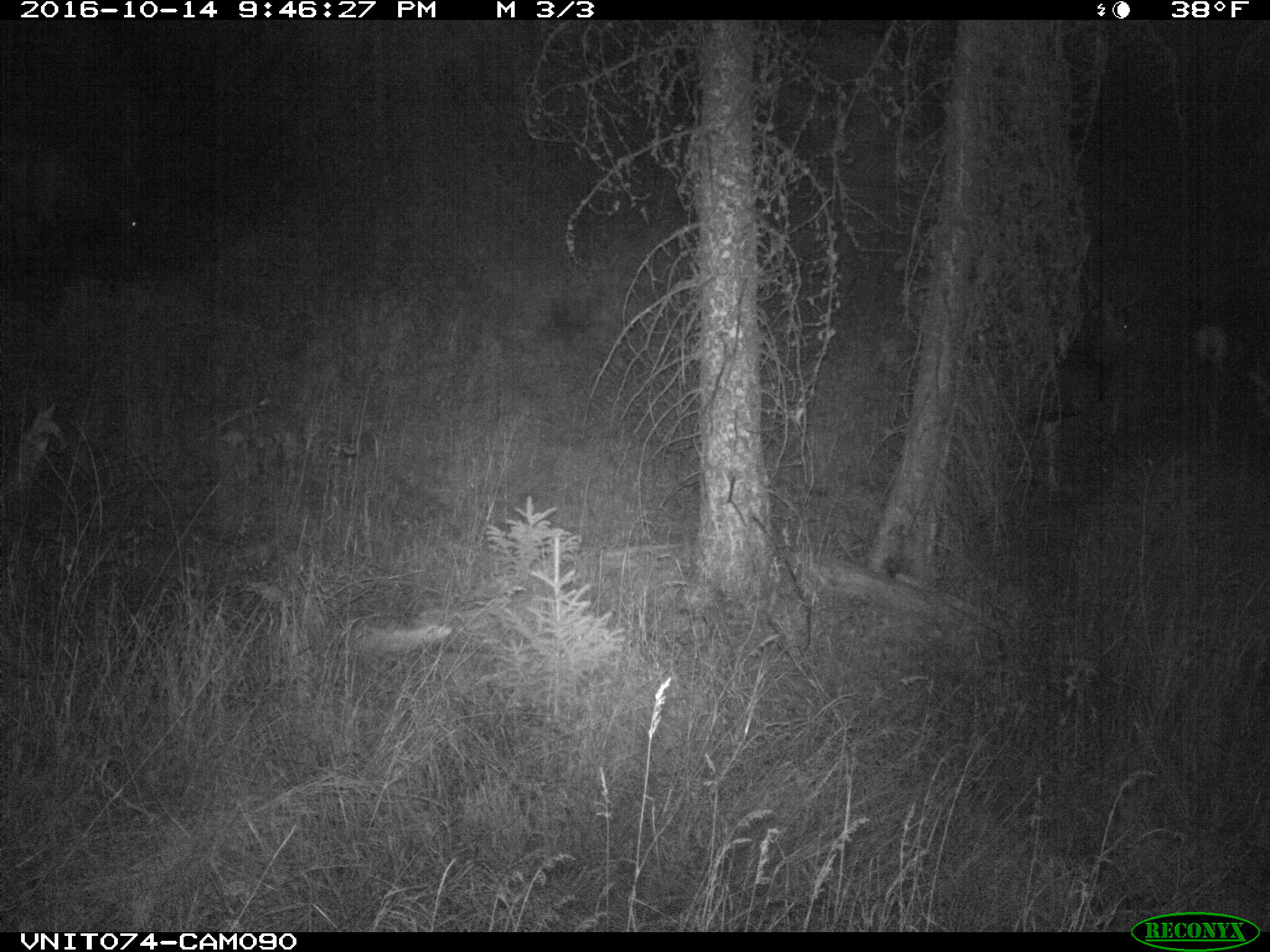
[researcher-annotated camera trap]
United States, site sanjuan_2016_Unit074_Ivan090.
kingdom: Animalia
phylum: Chordata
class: Mammalia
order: Artiodactyla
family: Cervidae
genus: Odocoileus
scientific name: Odocoileus hemionus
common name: mule deer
Odocoileus hemionus (mule deer).